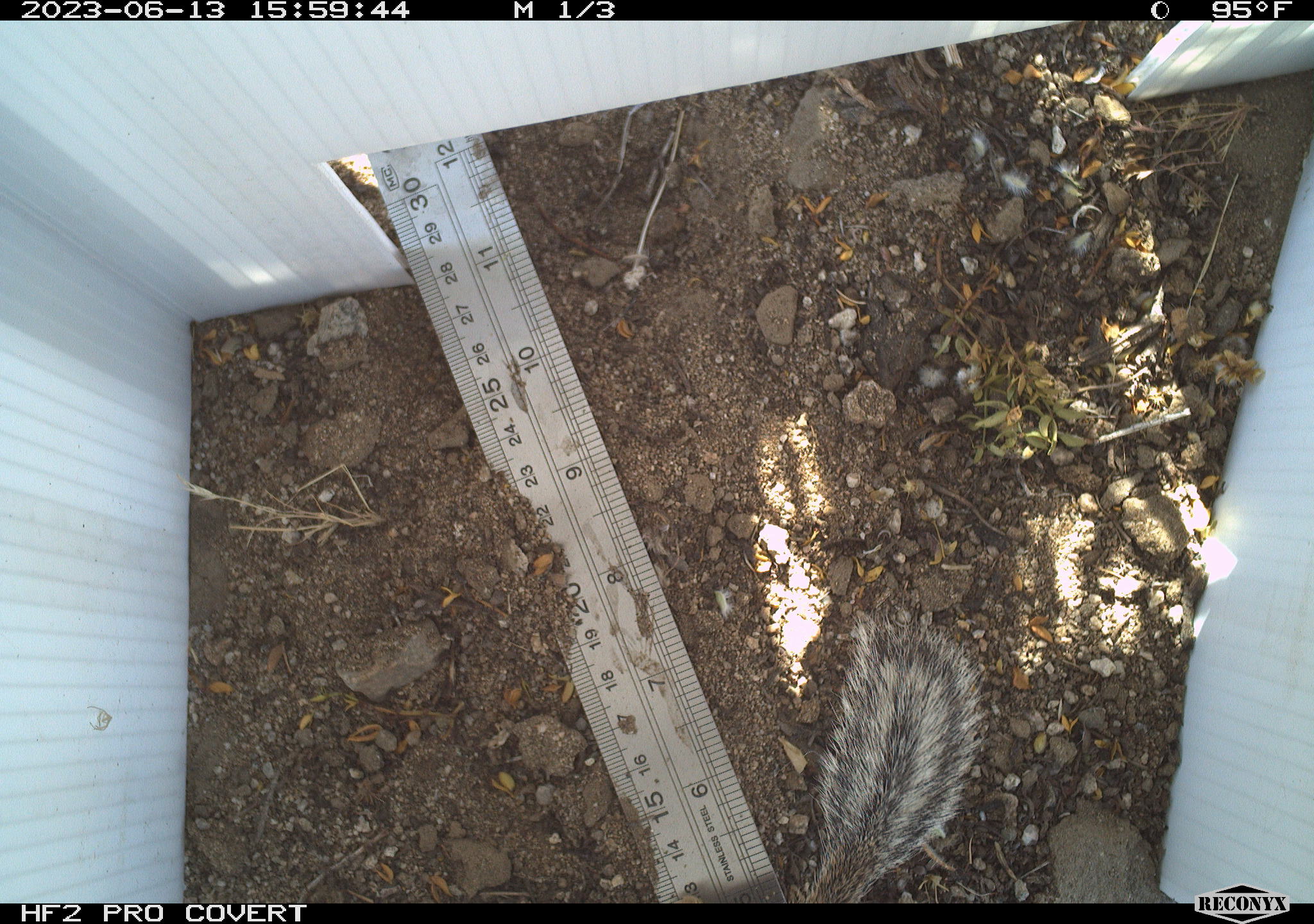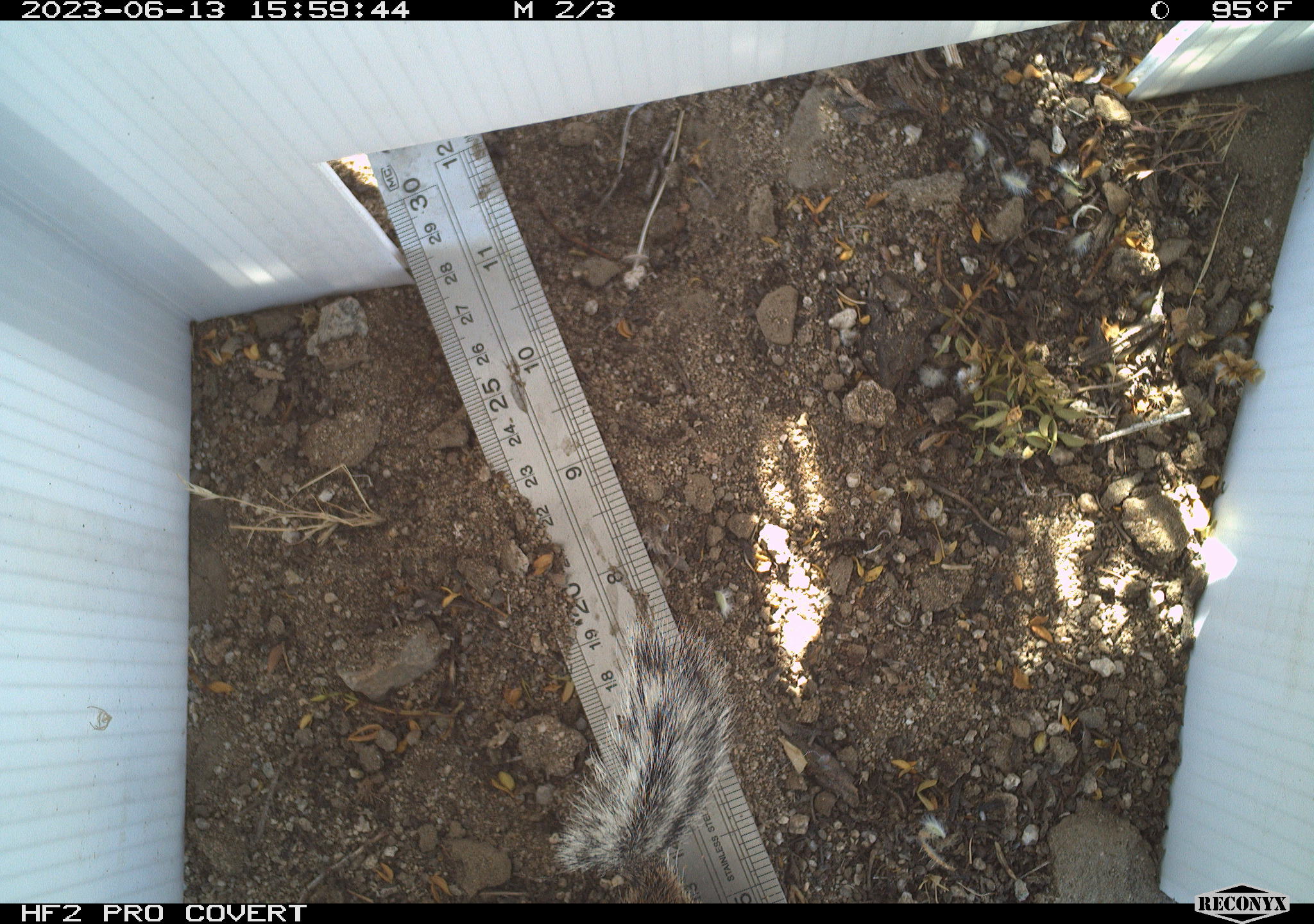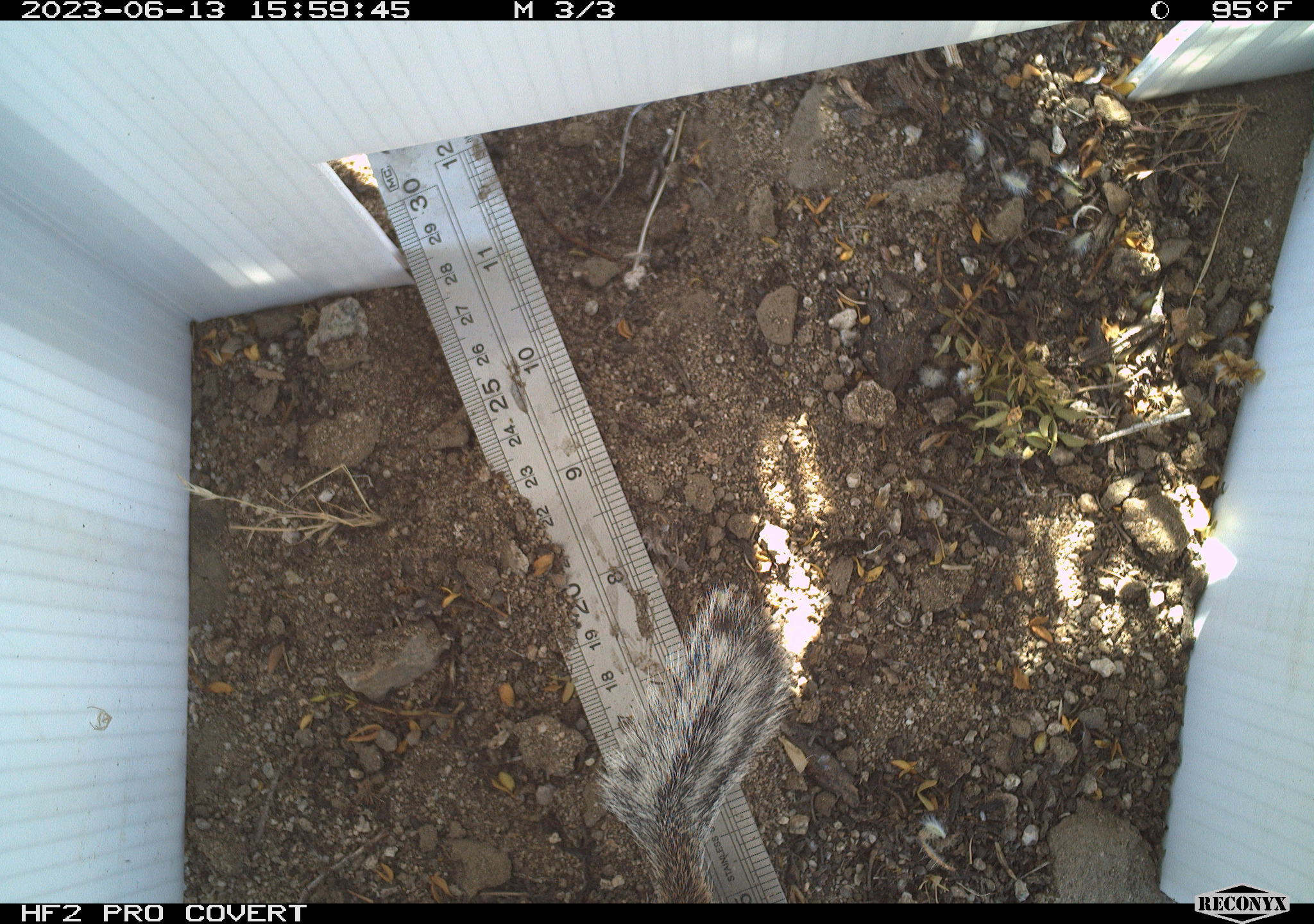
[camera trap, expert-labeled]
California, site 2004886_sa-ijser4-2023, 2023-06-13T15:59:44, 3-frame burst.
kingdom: Animalia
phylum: Chordata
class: Mammalia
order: Rodentia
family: Sciuridae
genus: Ammospermophilus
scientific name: Ammospermophilus leucurus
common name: white-tailed antelope squirrel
White-tailed antelope squirrel (Ammospermophilus leucurus).